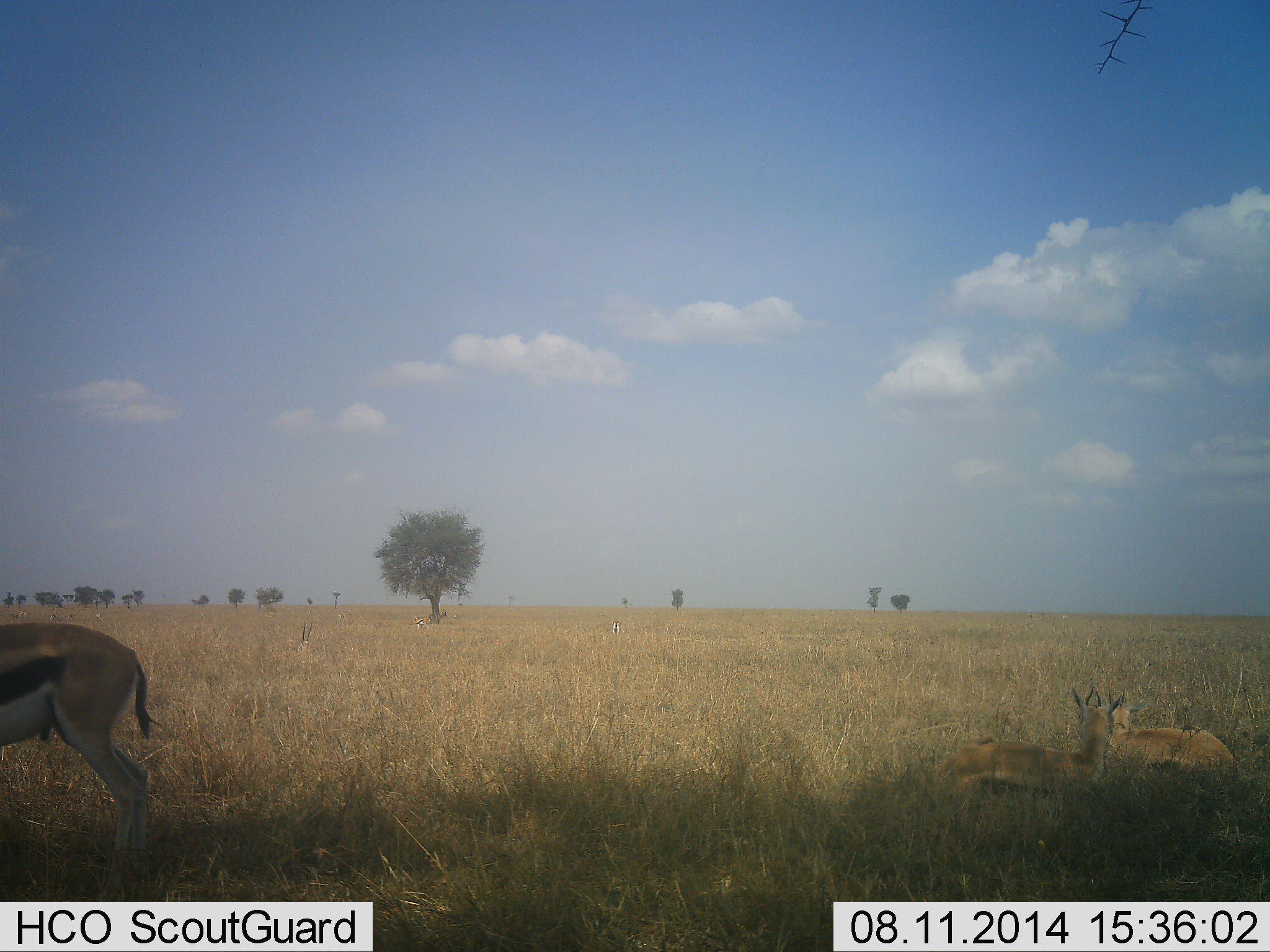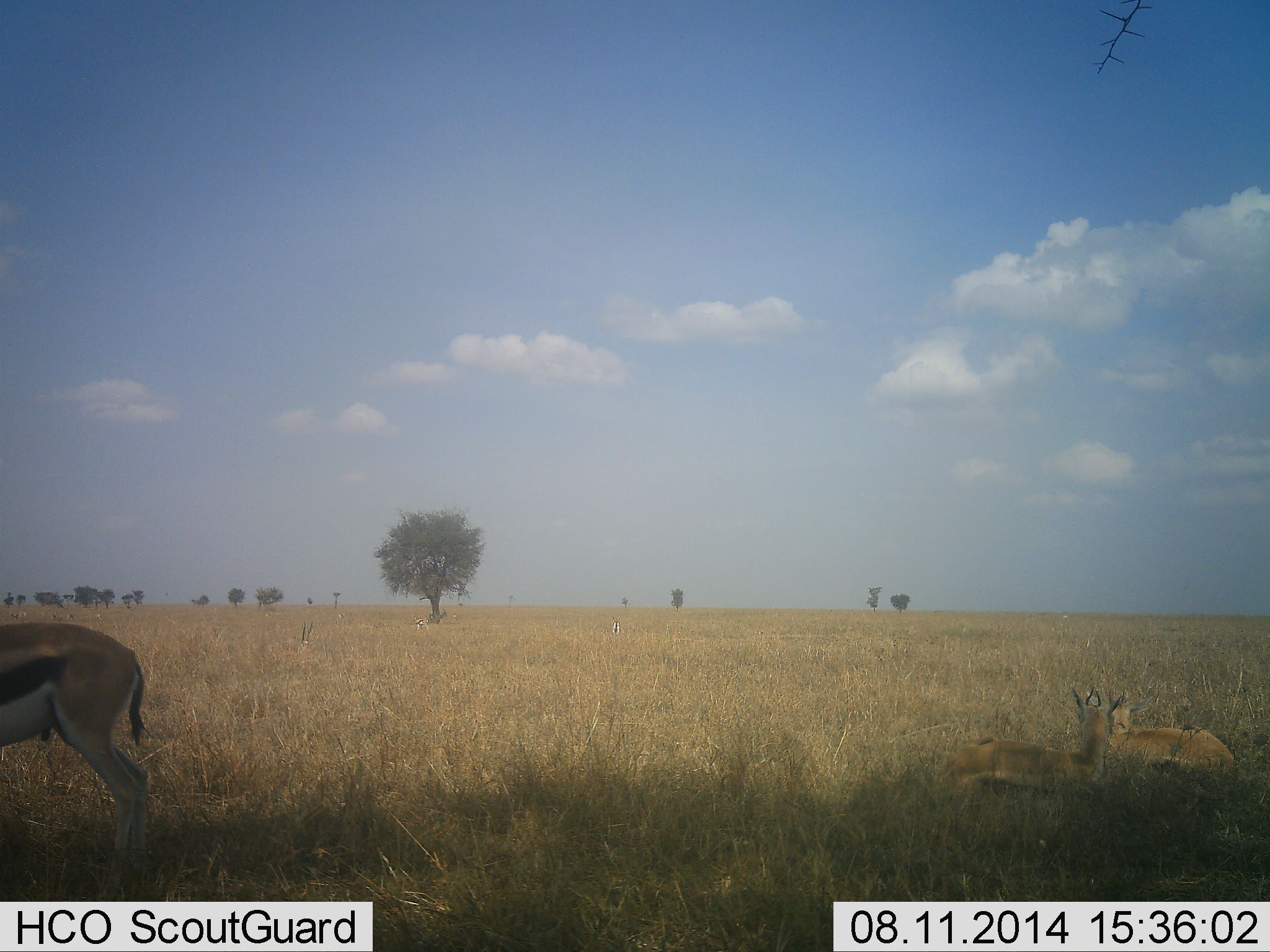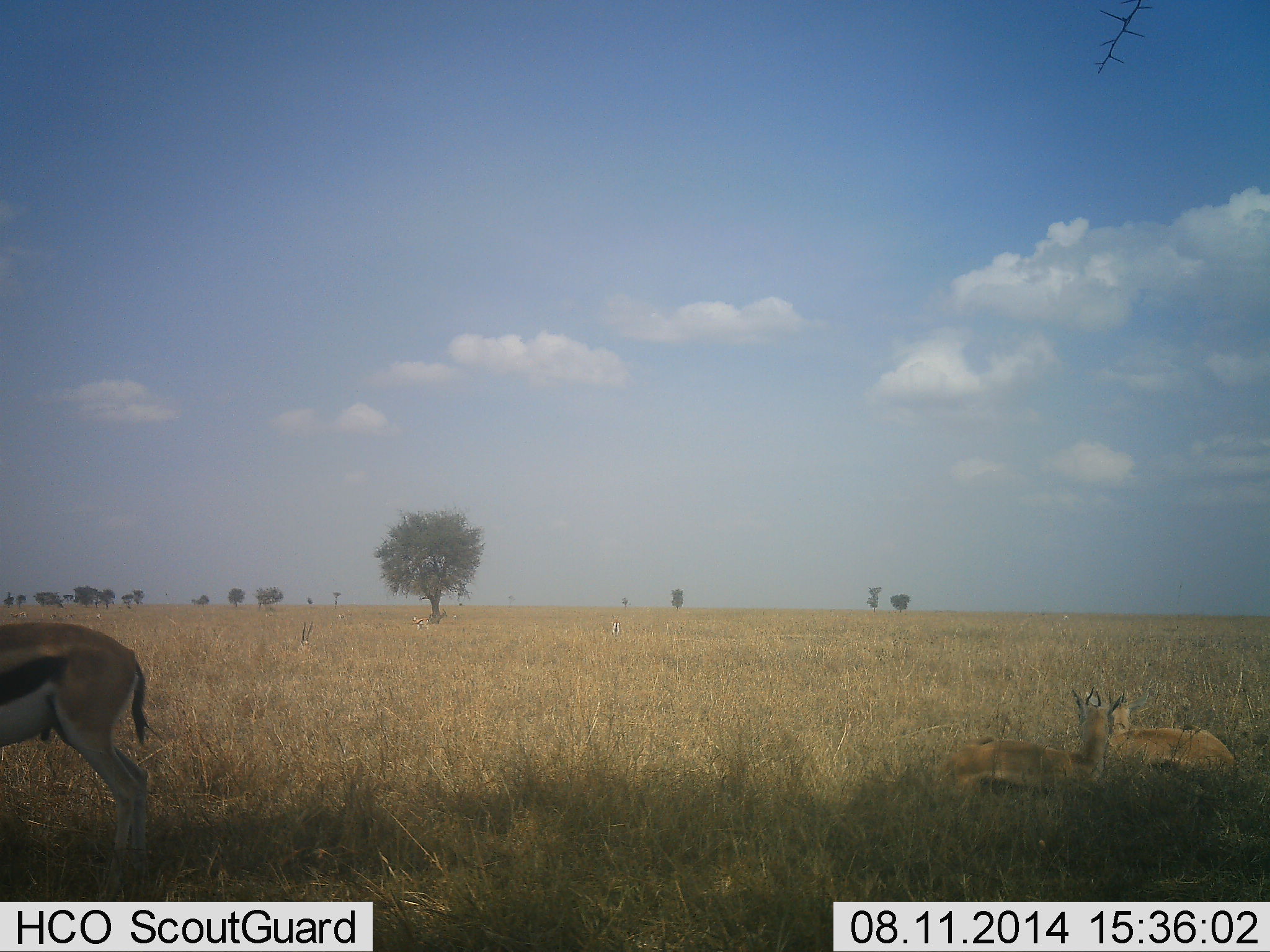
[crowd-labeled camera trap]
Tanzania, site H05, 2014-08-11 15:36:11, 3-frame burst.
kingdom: Animalia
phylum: Chordata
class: Mammalia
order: Artiodactyla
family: Bovidae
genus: Eudorcas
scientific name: Eudorcas thomsonii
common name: thomson's gazelle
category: gazellethomsons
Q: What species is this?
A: Gazellethomsons (thomson's gazelle) (Eudorcas thomsonii).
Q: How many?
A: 3.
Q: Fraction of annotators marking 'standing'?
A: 90%.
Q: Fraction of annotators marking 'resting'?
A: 100%.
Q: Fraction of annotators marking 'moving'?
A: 10%.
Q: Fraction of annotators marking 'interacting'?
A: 10%.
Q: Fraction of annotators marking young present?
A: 0%.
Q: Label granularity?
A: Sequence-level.